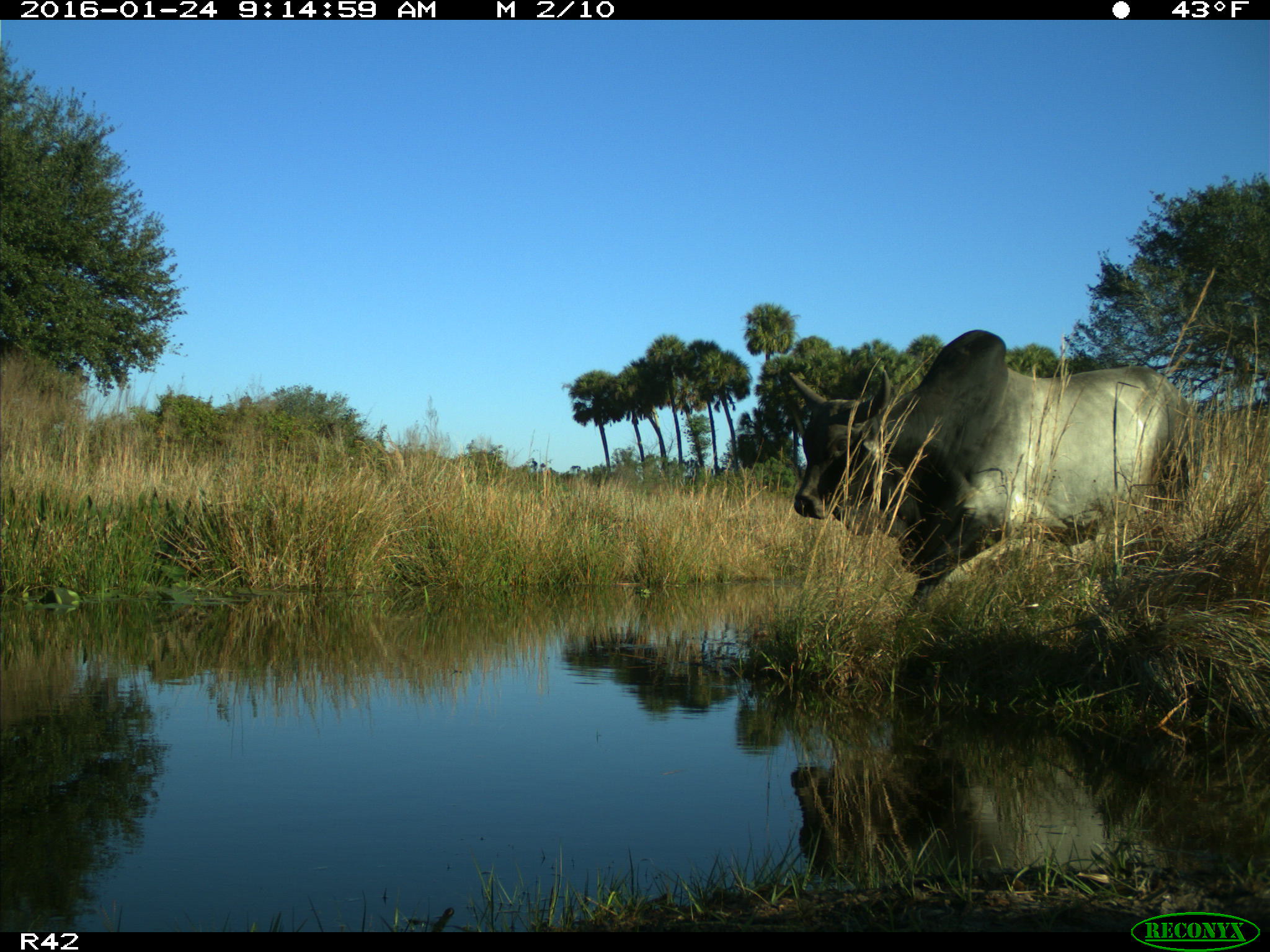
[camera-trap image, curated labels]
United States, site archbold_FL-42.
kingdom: Animalia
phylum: Chordata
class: Mammalia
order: Artiodactyla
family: Bovidae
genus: Bos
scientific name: Bos taurus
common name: domestic cow